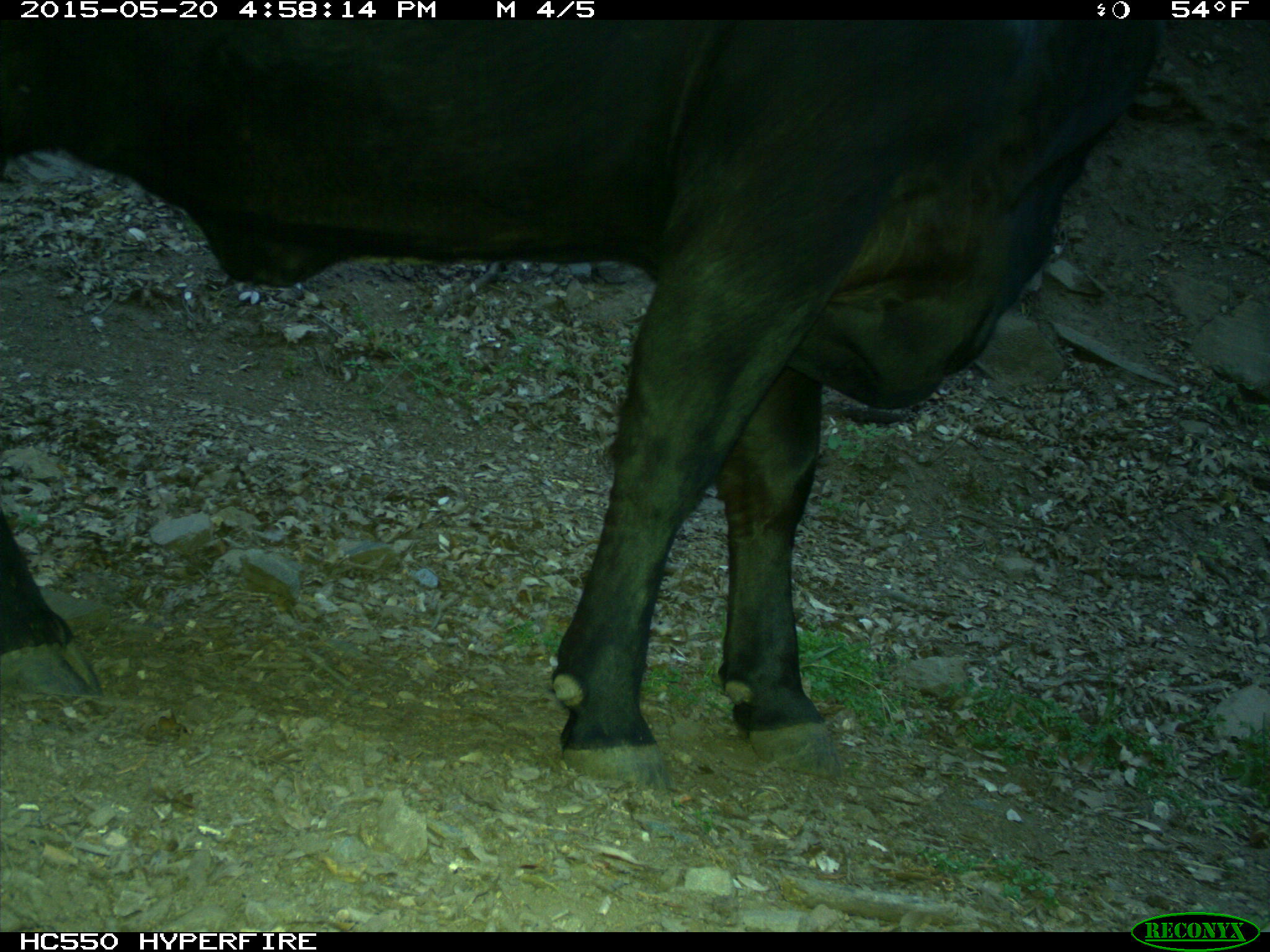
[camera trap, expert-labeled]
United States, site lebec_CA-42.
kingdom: Animalia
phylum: Chordata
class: Mammalia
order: Artiodactyla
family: Bovidae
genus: Bos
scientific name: Bos taurus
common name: domestic cow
Bos taurus (domestic cow).